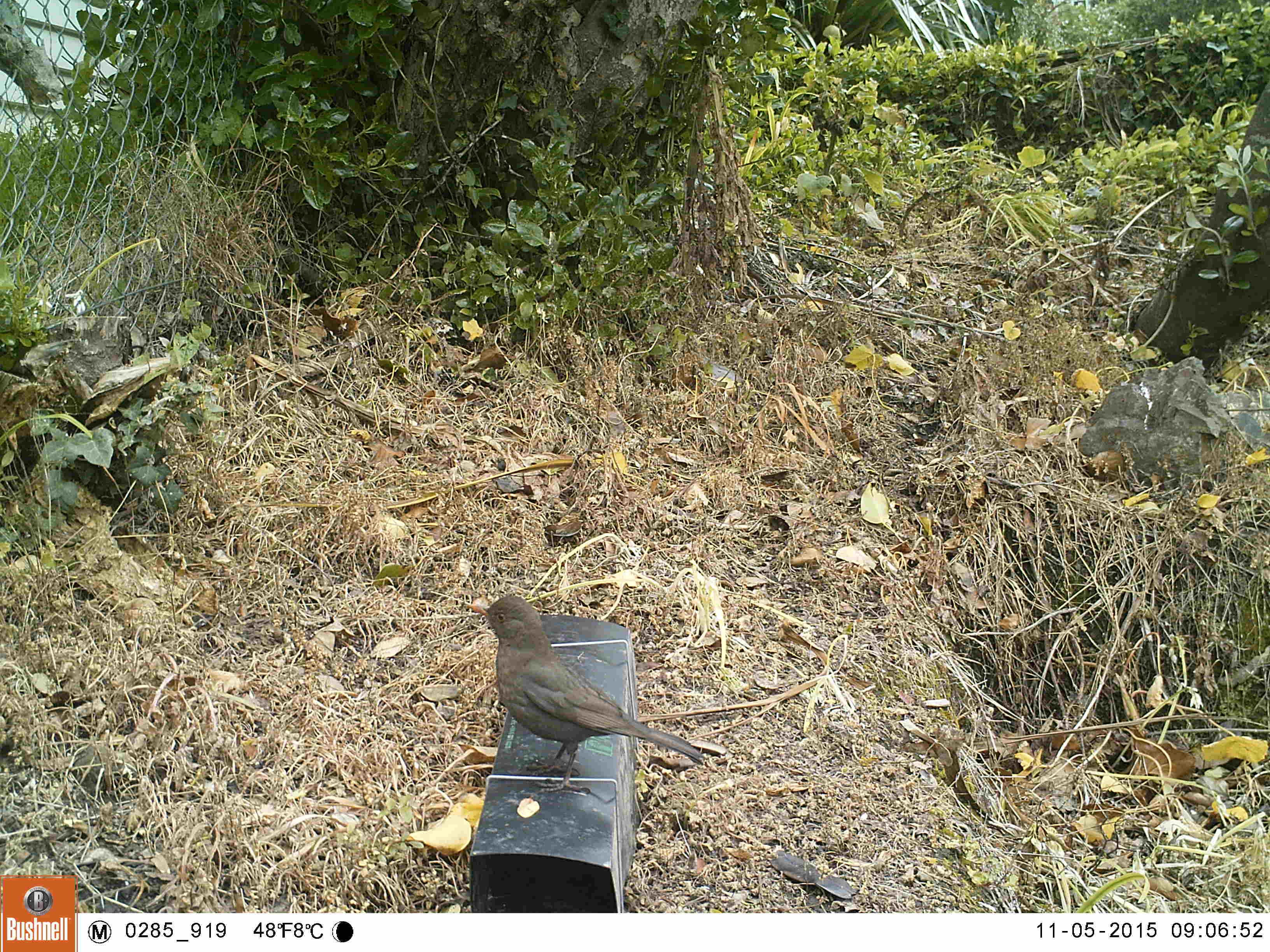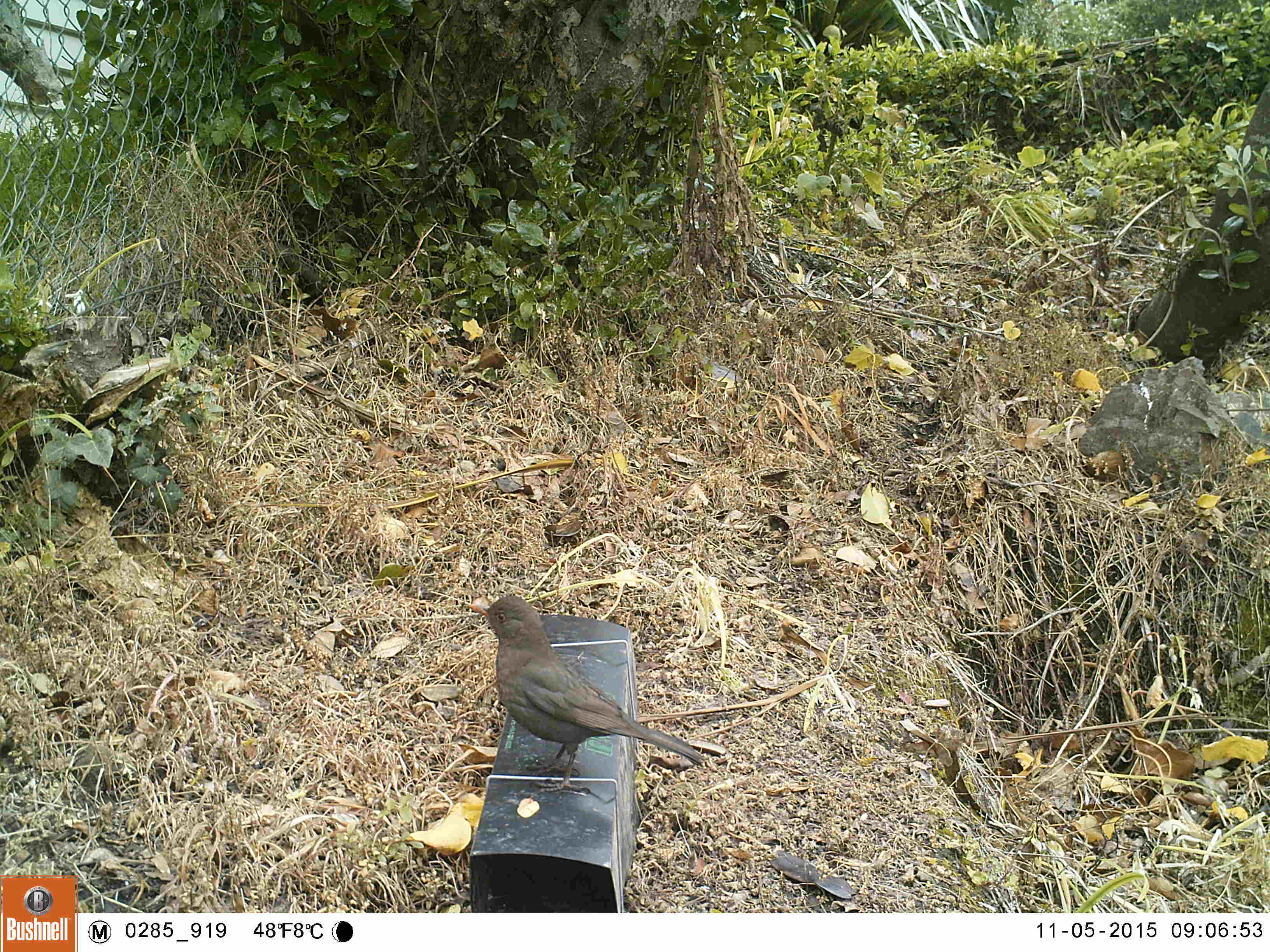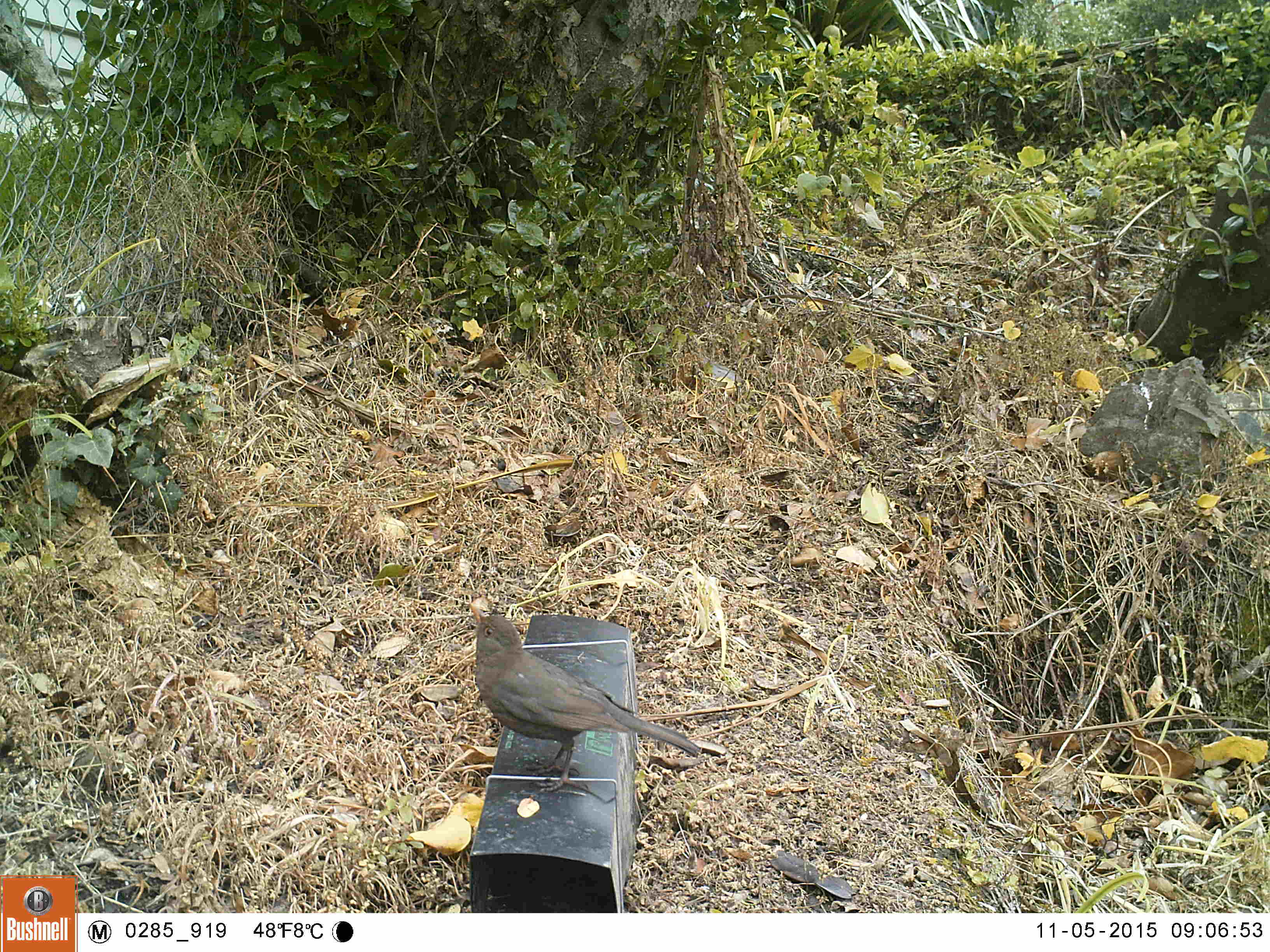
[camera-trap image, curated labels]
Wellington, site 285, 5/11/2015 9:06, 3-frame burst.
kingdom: Animalia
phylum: Chordata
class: Aves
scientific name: Aves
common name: bird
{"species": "bird (Aves)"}